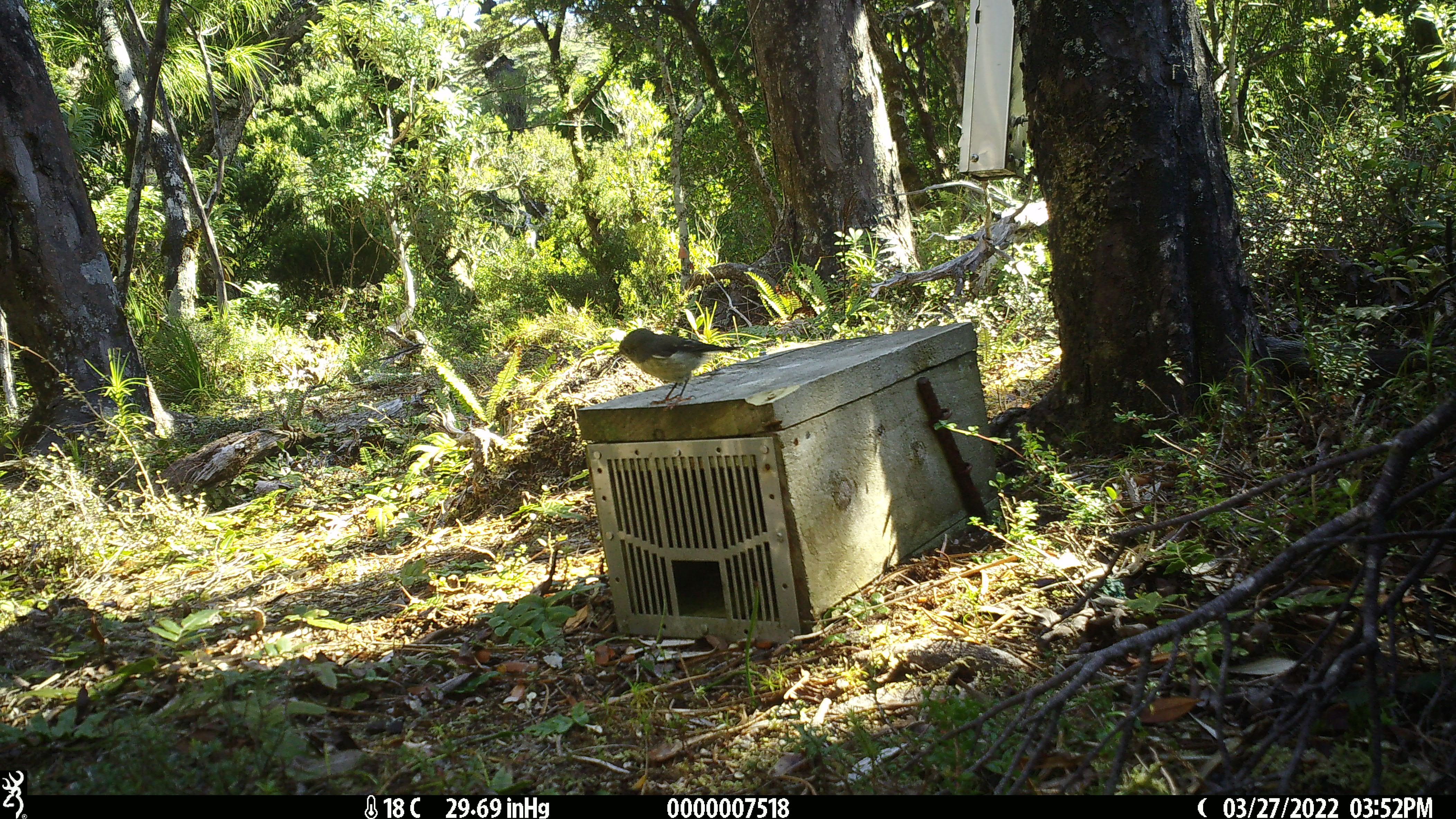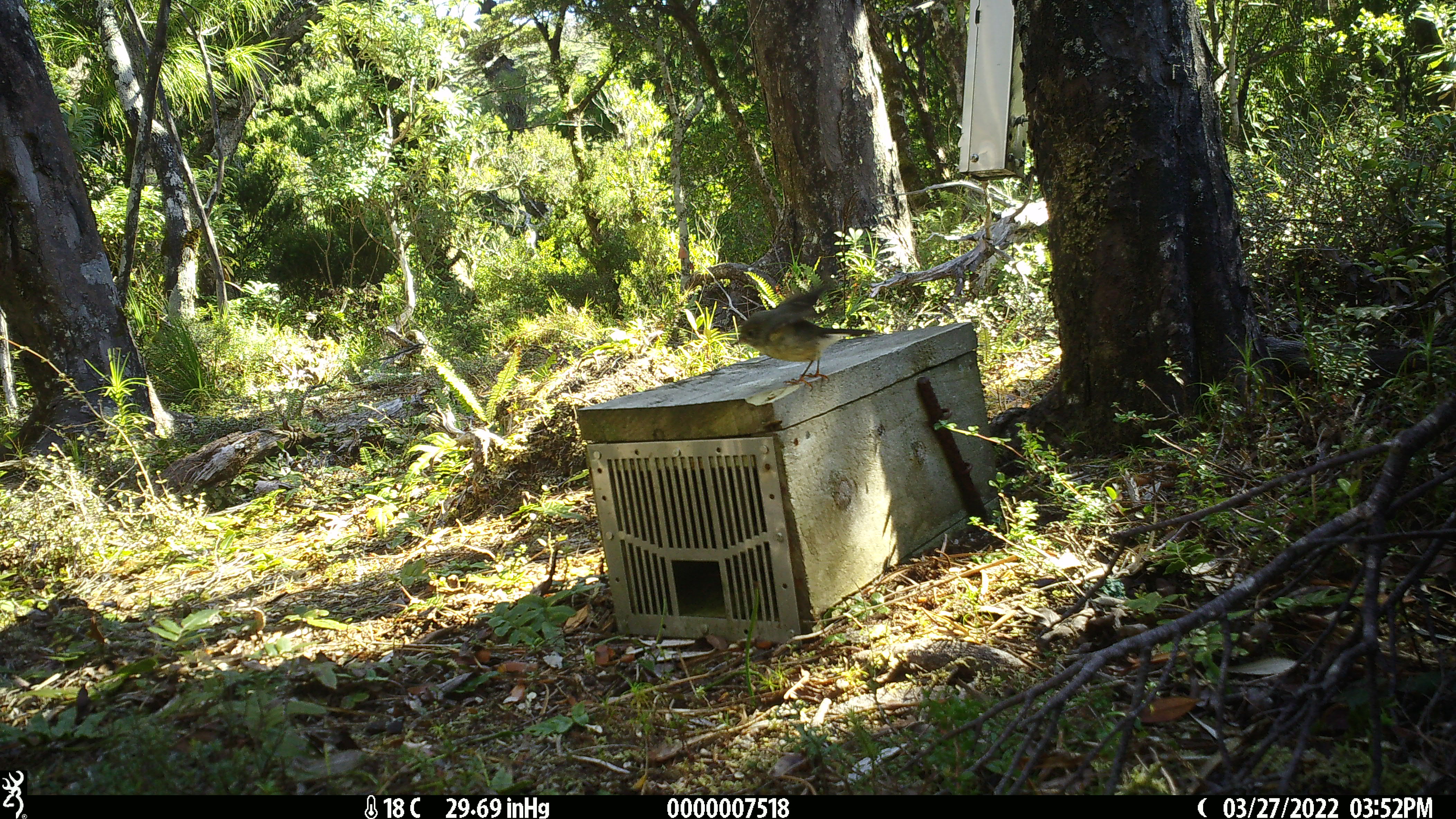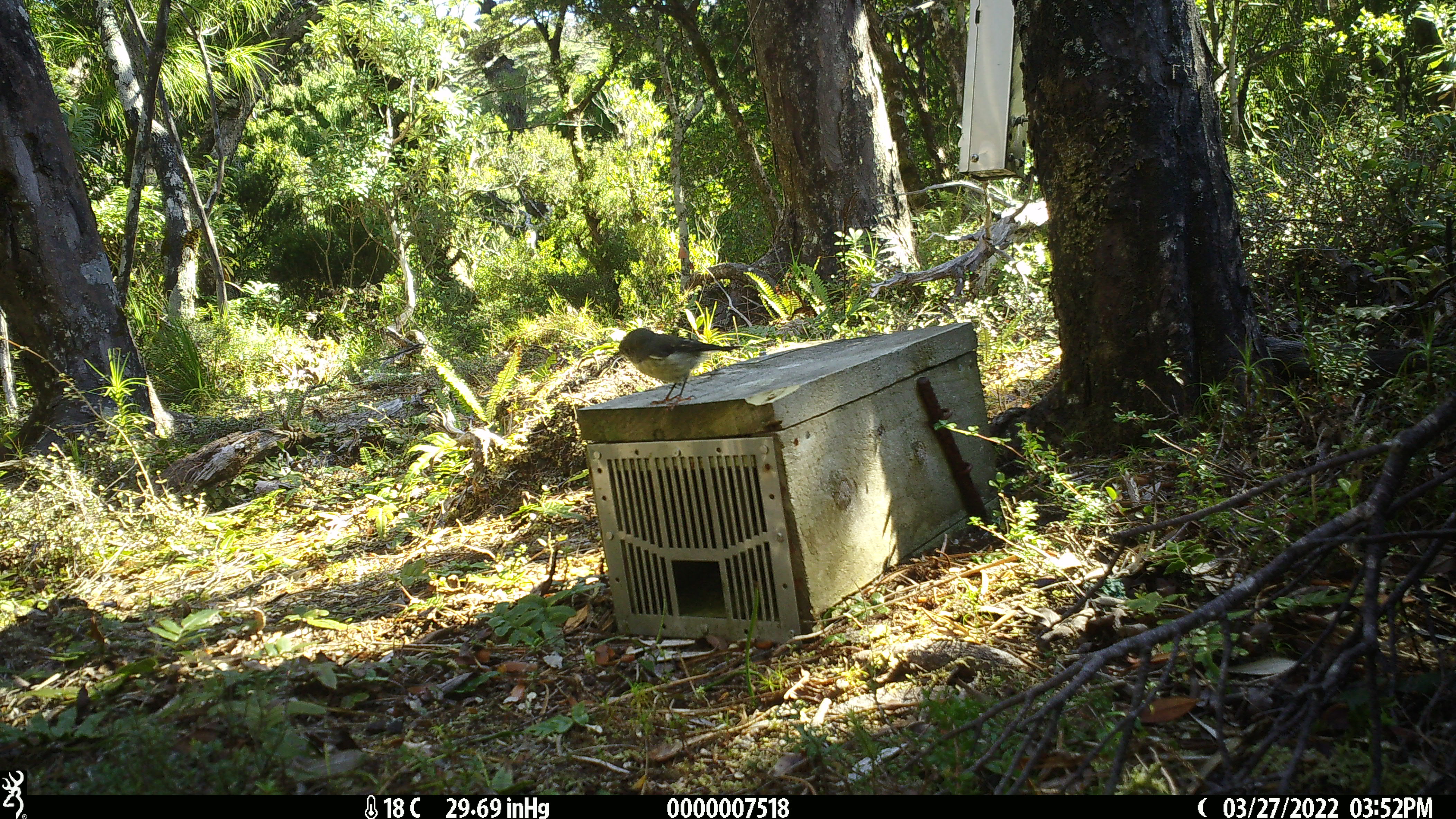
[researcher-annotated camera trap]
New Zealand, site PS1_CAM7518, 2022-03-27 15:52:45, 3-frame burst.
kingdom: Animalia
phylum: Chordata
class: Aves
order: Passeriformes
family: Petroicidae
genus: Petroica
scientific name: Petroica macrocephala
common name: tomtit